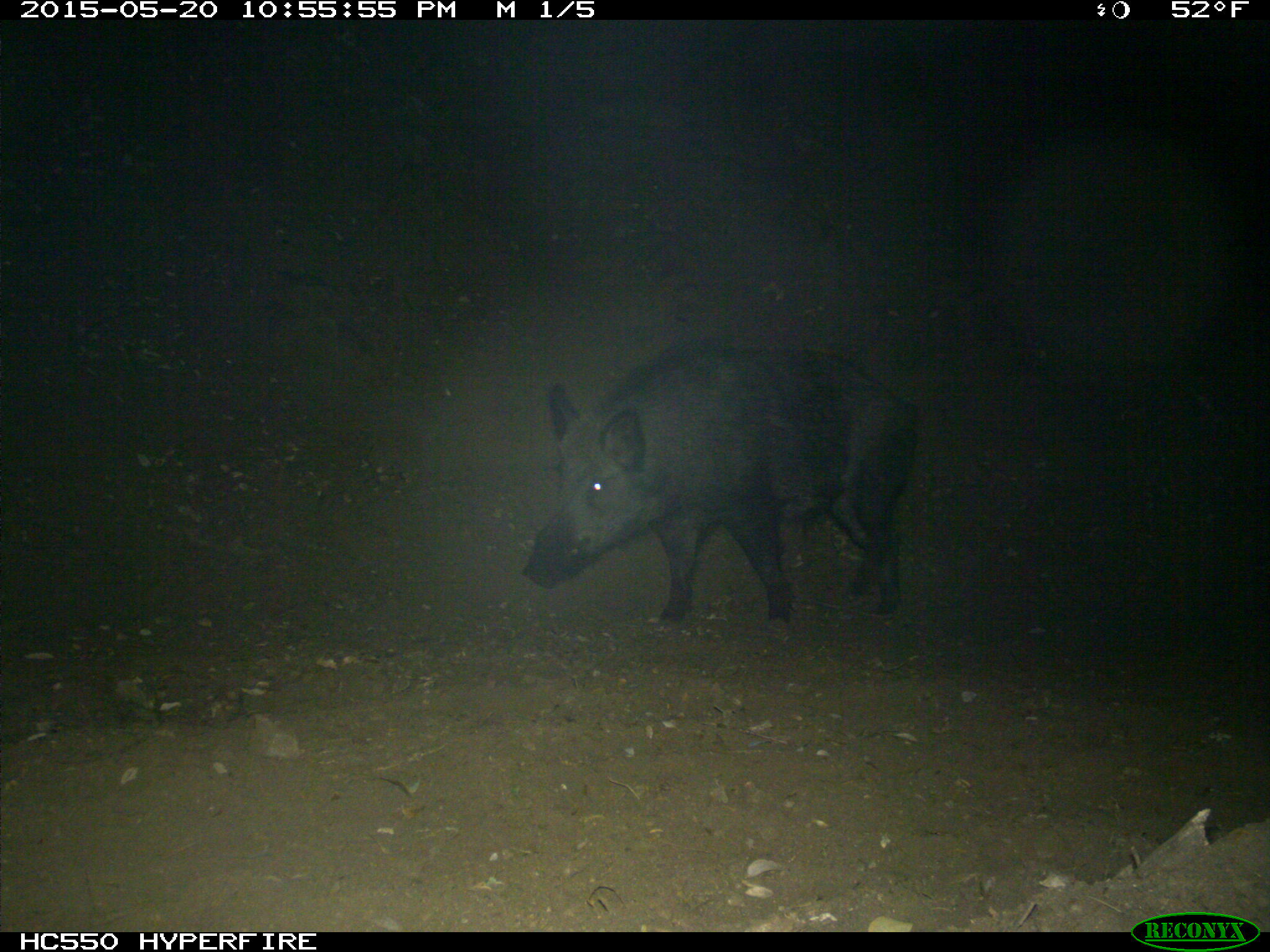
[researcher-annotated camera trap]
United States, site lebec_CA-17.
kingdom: Animalia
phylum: Chordata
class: Mammalia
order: Artiodactyla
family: Suidae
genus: Sus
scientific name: Sus scrofa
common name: wild boar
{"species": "Sus scrofa (wild boar)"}